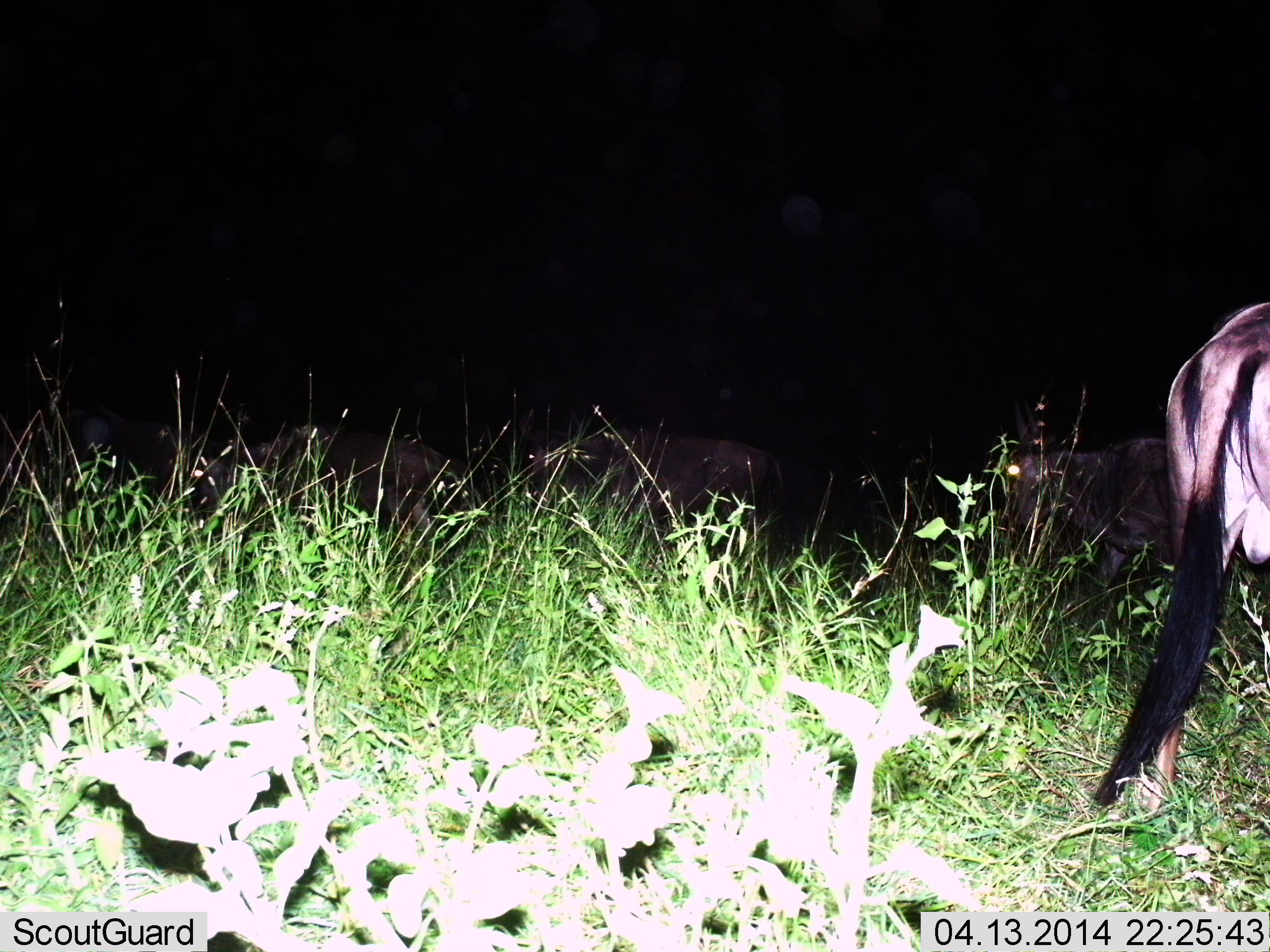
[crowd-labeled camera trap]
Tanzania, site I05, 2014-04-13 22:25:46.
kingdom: Animalia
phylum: Chordata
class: Mammalia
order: Artiodactyla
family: Bovidae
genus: Connochaetes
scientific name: Connochaetes taurinus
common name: blue wildebeest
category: wildebeest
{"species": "wildebeest (blue wildebeest) (Connochaetes taurinus)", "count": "4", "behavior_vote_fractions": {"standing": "60%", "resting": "0%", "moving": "50%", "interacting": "0%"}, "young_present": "0%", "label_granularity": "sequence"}